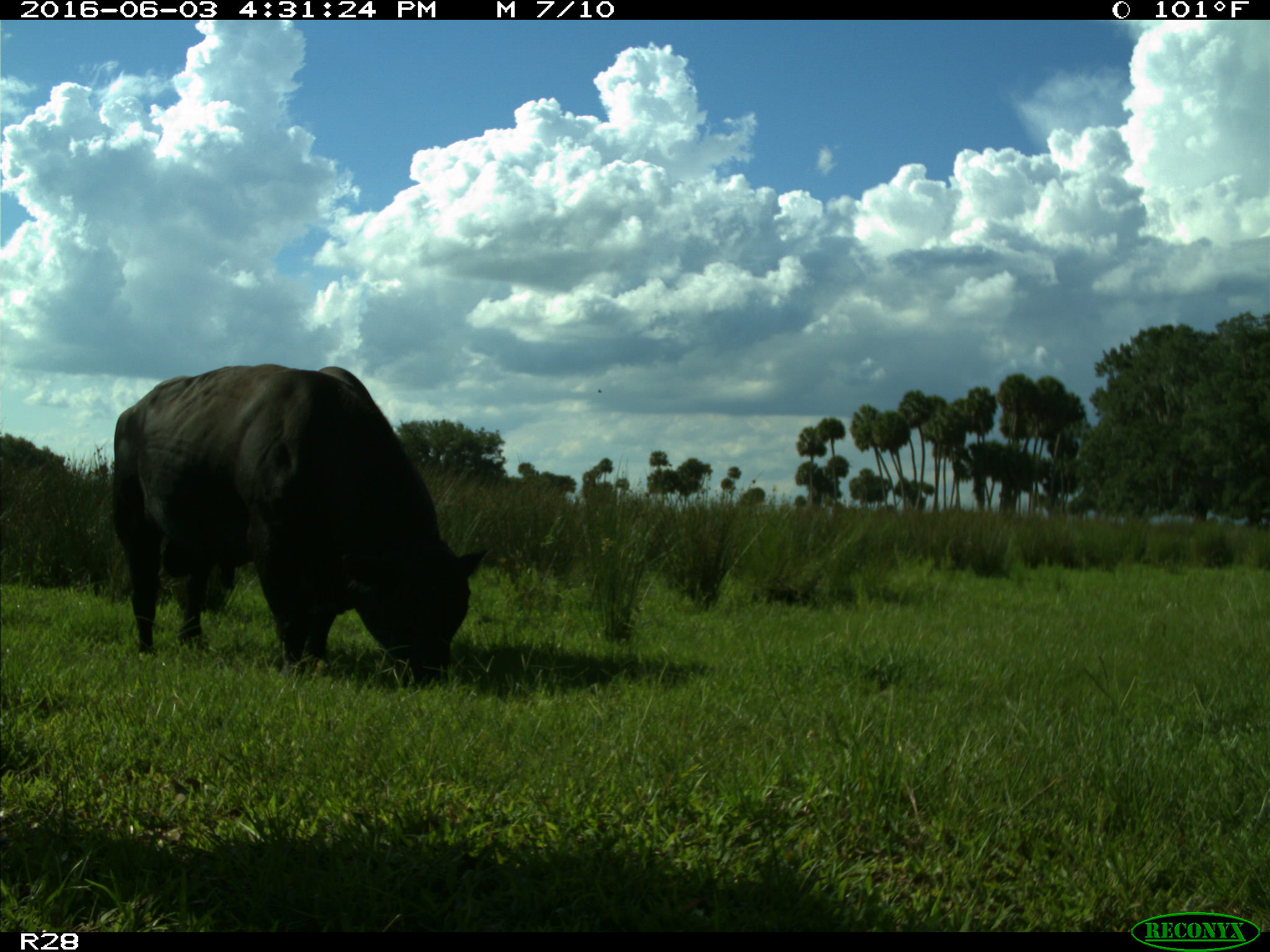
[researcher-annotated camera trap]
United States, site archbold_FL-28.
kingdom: Animalia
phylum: Chordata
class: Mammalia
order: Artiodactyla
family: Bovidae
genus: Bos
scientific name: Bos taurus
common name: domestic cow